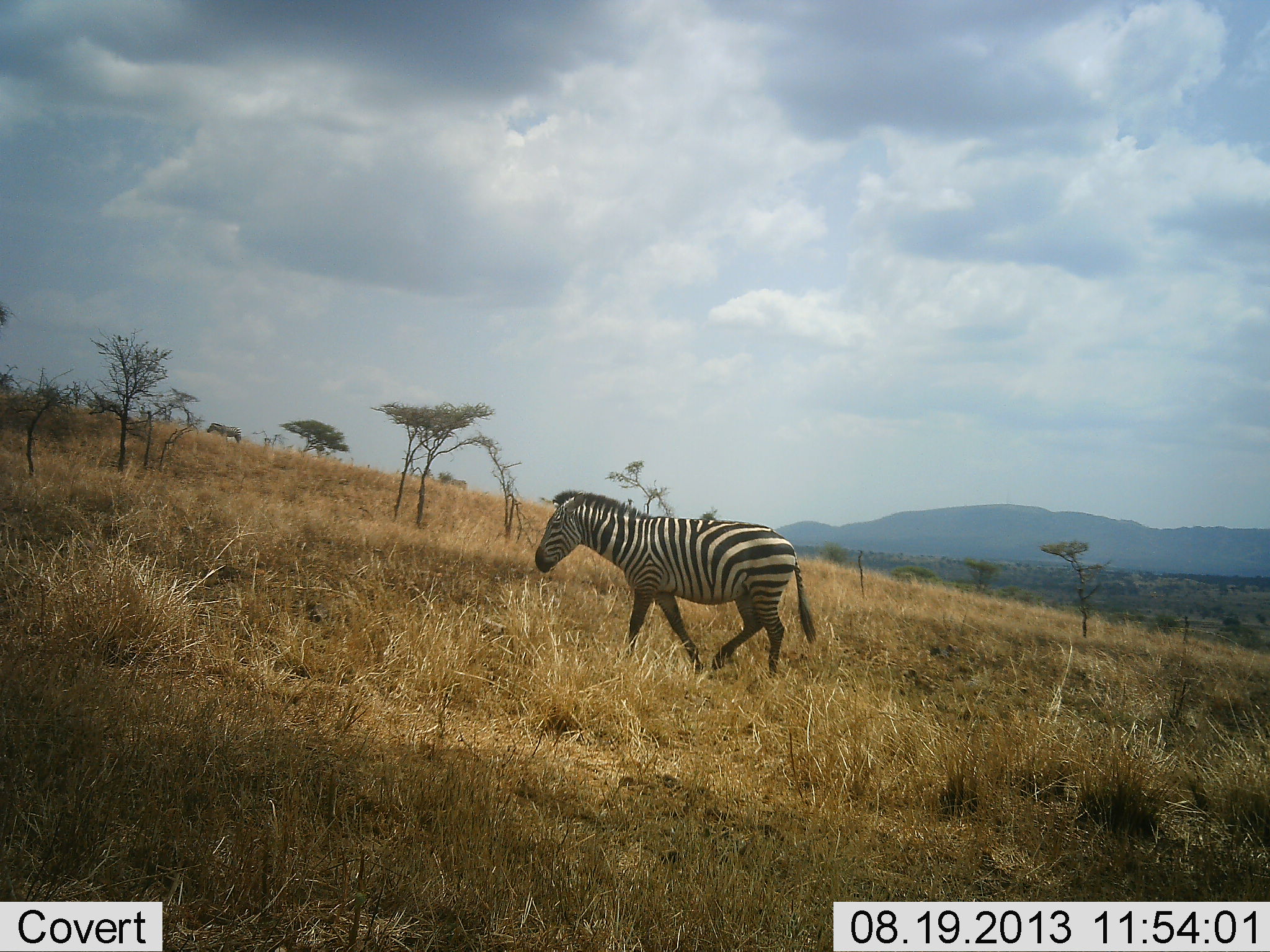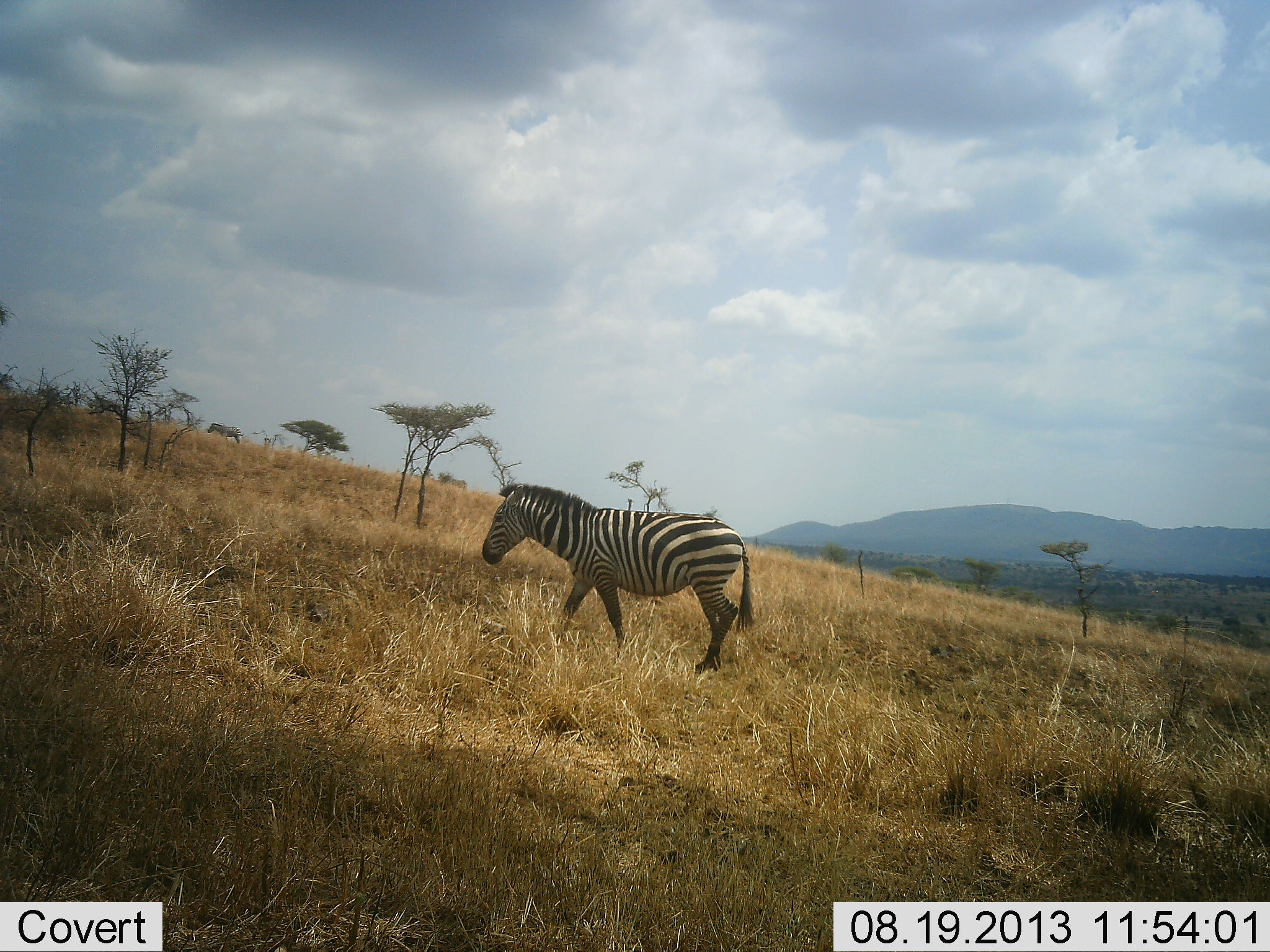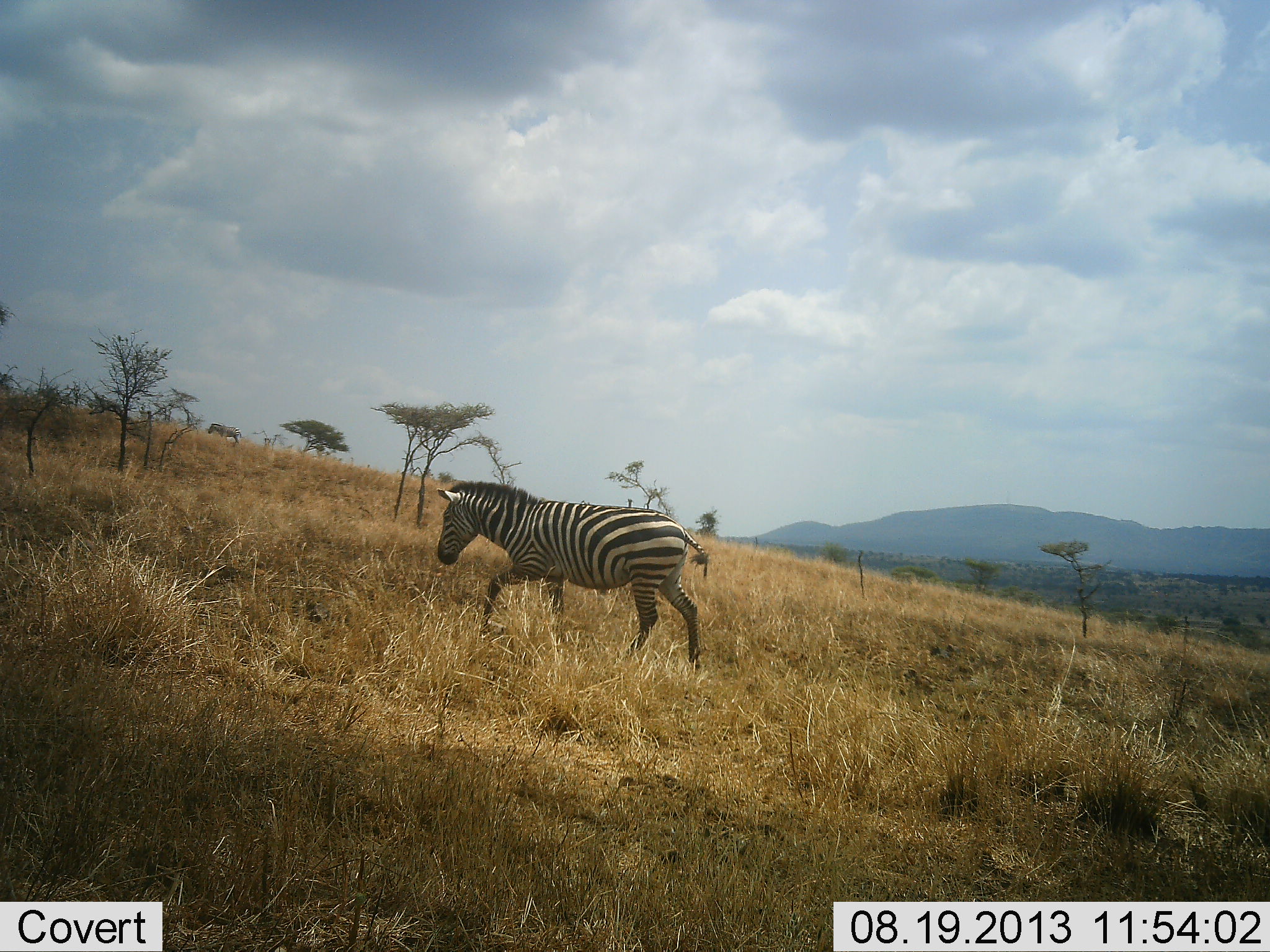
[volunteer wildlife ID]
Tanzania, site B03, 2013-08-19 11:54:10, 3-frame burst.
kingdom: Animalia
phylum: Chordata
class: Mammalia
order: Perissodactyla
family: Equidae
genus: Equus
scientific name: Equus quagga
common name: plains zebra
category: zebra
Zebra (plains zebra) (Equus quagga), count 1. Behavior (volunteer vote fractions): standing 22%, resting 0%, moving 86%, interacting 0%. Young present (vote fraction): 0%. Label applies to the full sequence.